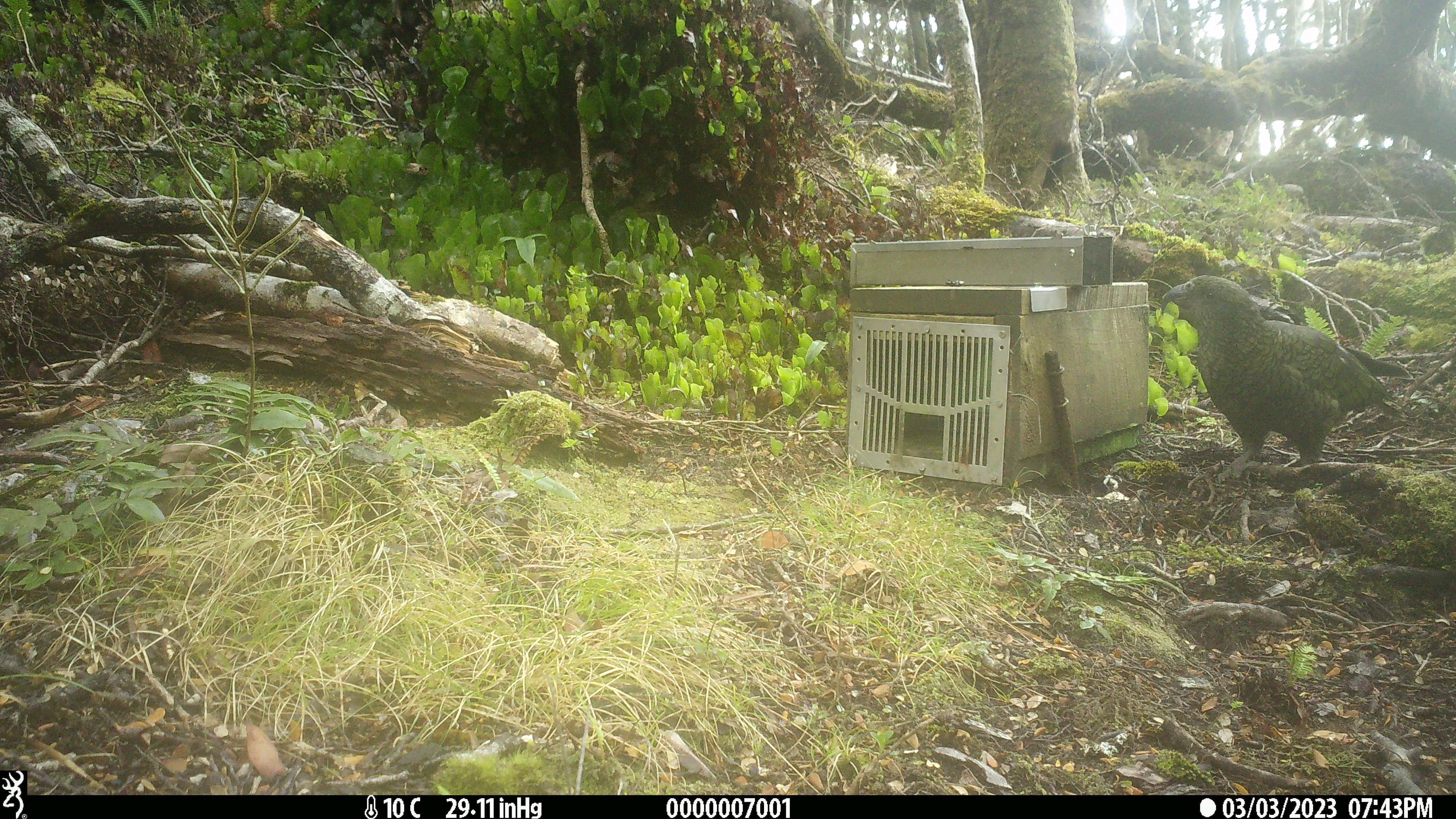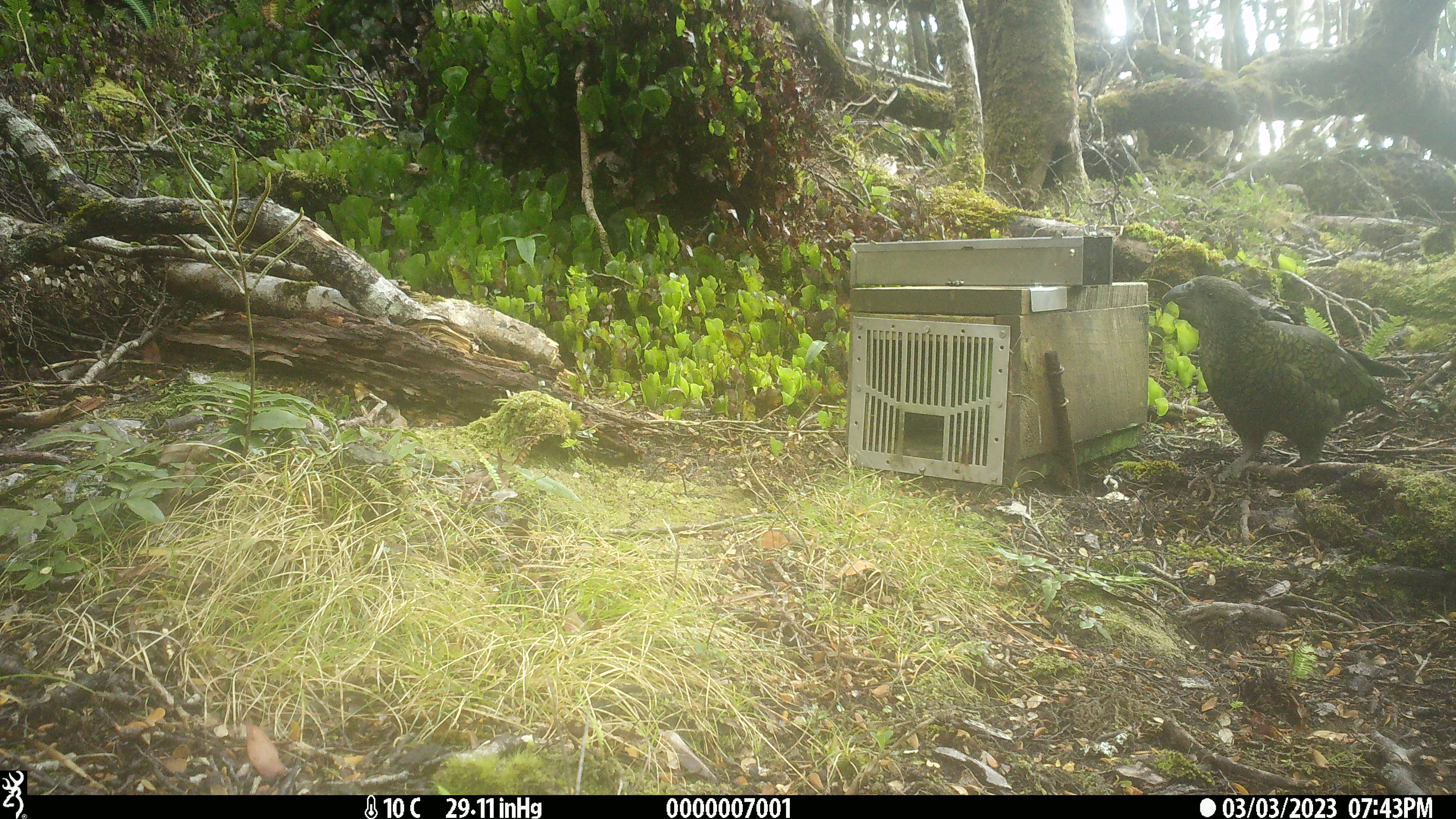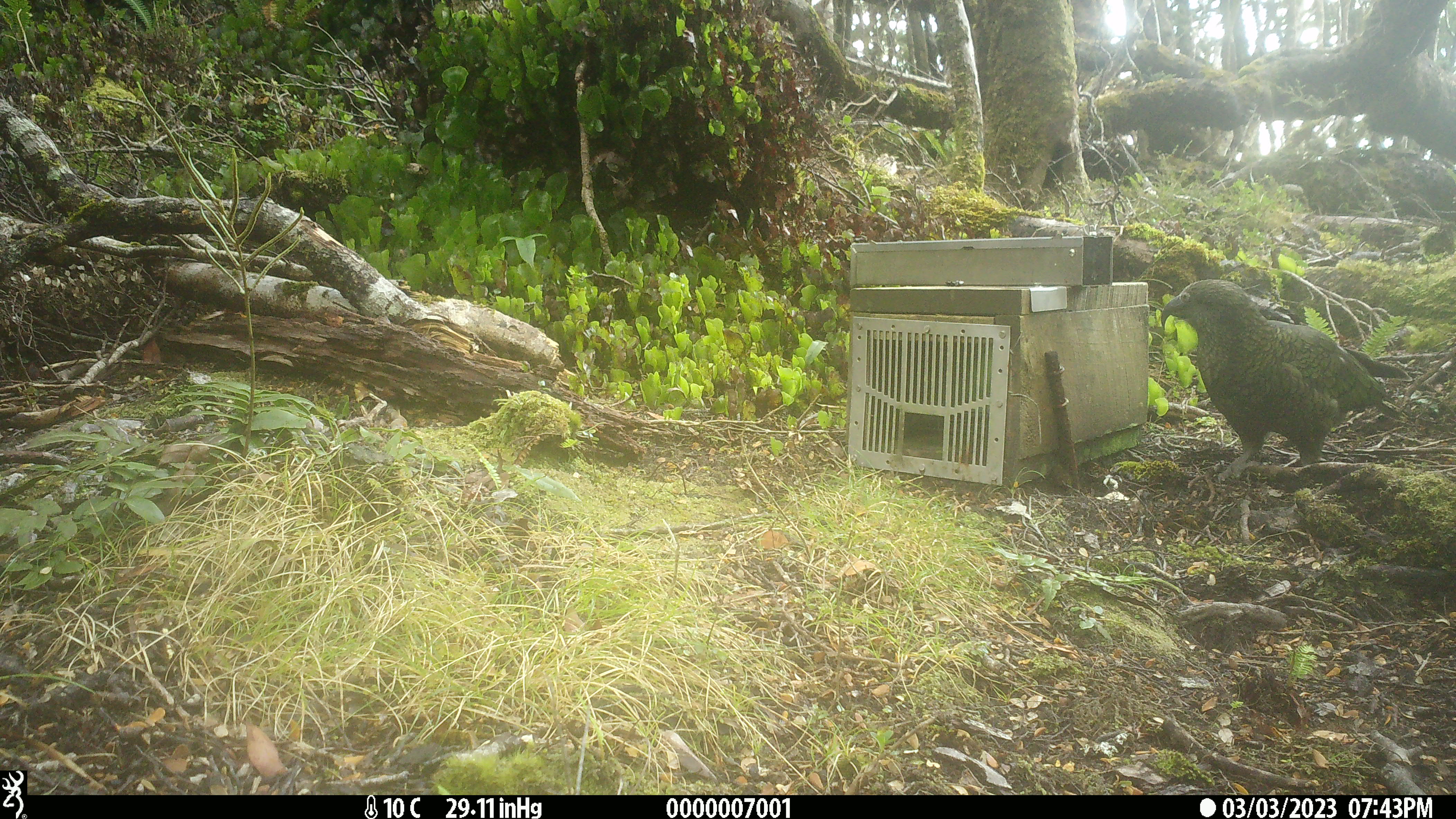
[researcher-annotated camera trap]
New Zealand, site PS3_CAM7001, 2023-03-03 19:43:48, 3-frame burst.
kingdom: Animalia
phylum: Chordata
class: Aves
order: Psittaciformes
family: Strigopidae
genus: Nestor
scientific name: Nestor notabilis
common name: kea